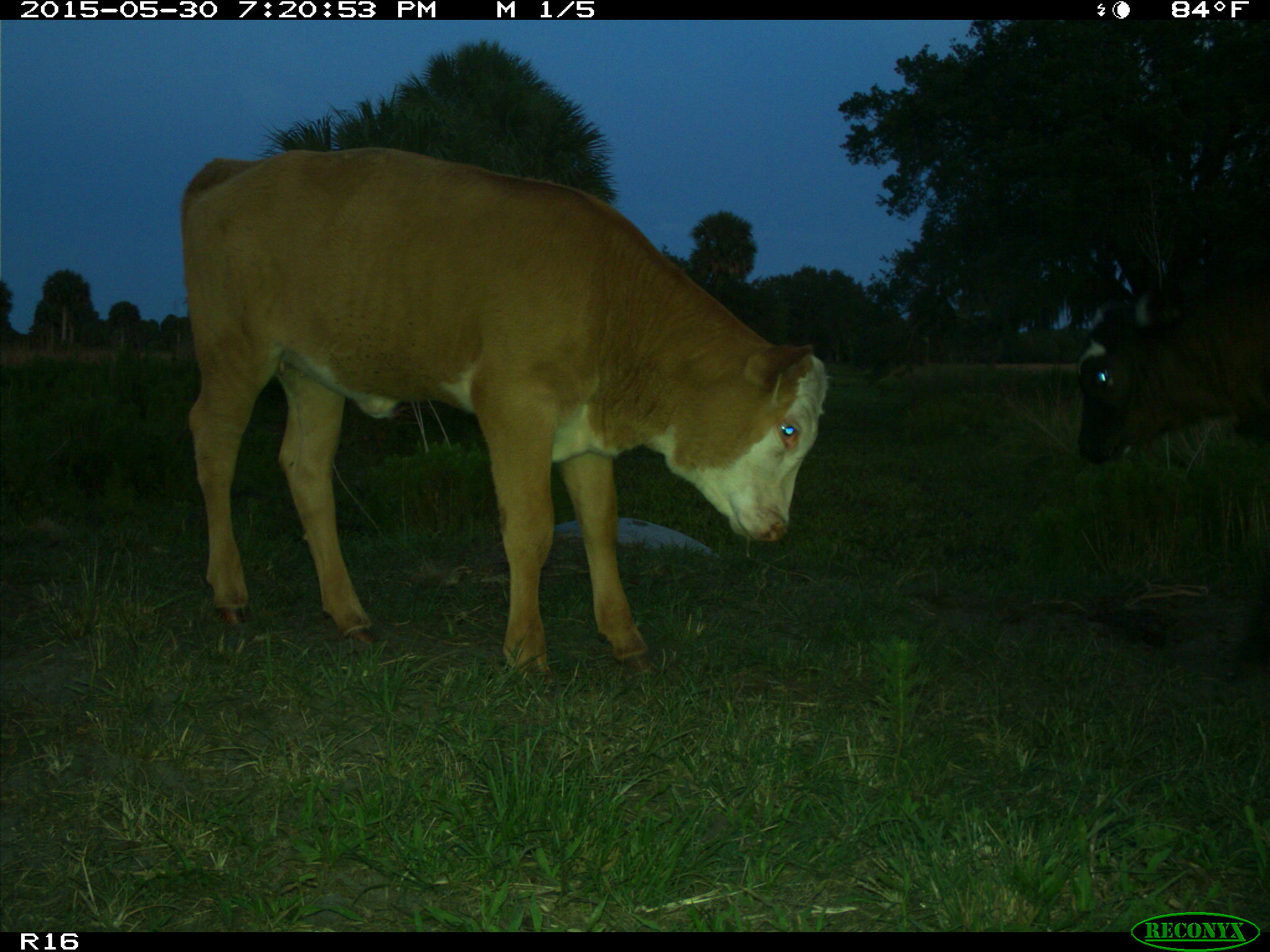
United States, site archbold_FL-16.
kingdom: Animalia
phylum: Chordata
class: Mammalia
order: Artiodactyla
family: Bovidae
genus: Bos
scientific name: Bos taurus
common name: domestic cow